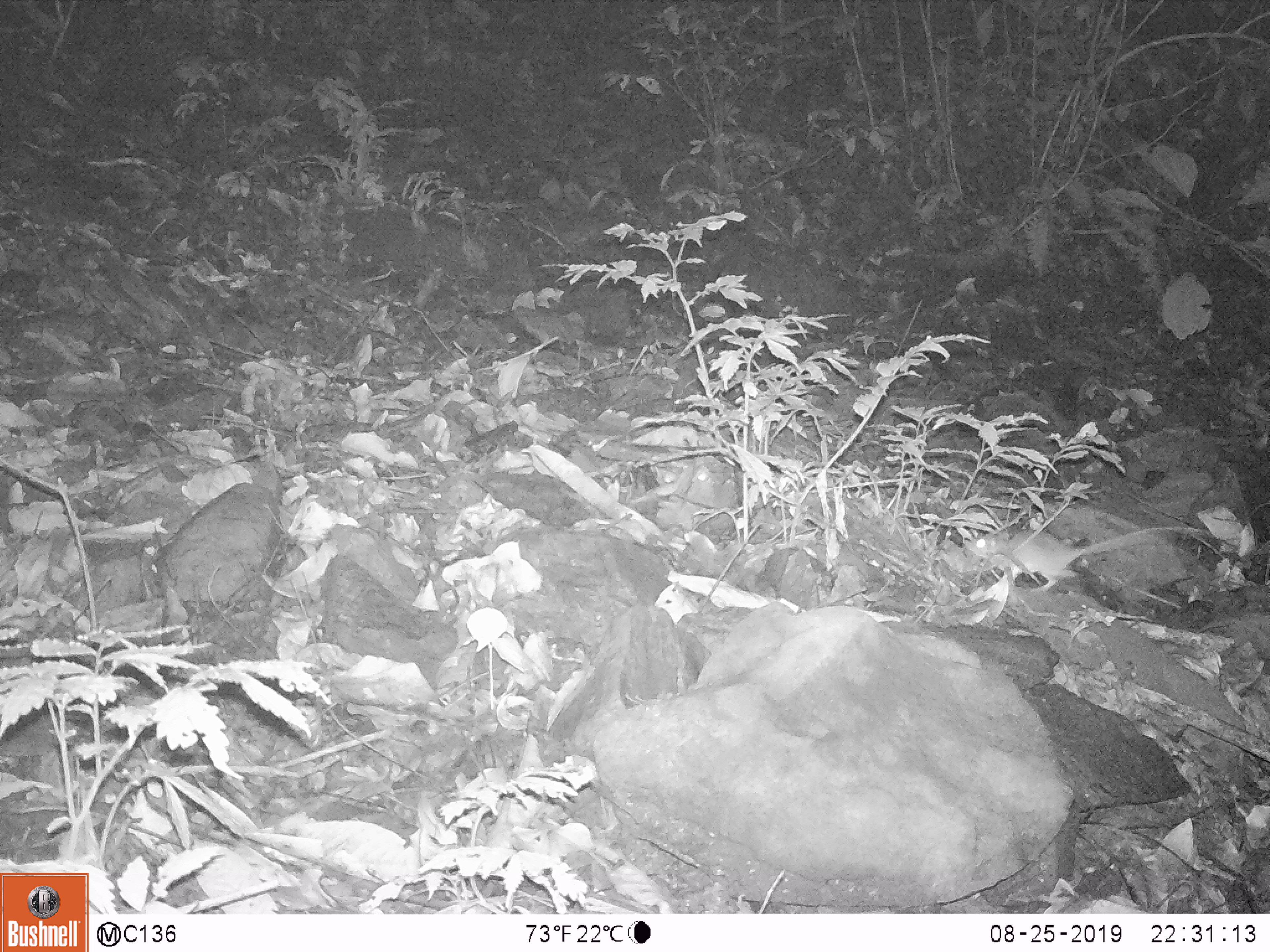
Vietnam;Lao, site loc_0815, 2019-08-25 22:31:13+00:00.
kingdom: Animalia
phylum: Chordata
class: Mammalia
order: Rodentia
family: Muridae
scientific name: Muridae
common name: old-world mice and rats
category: unidentified murid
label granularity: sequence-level